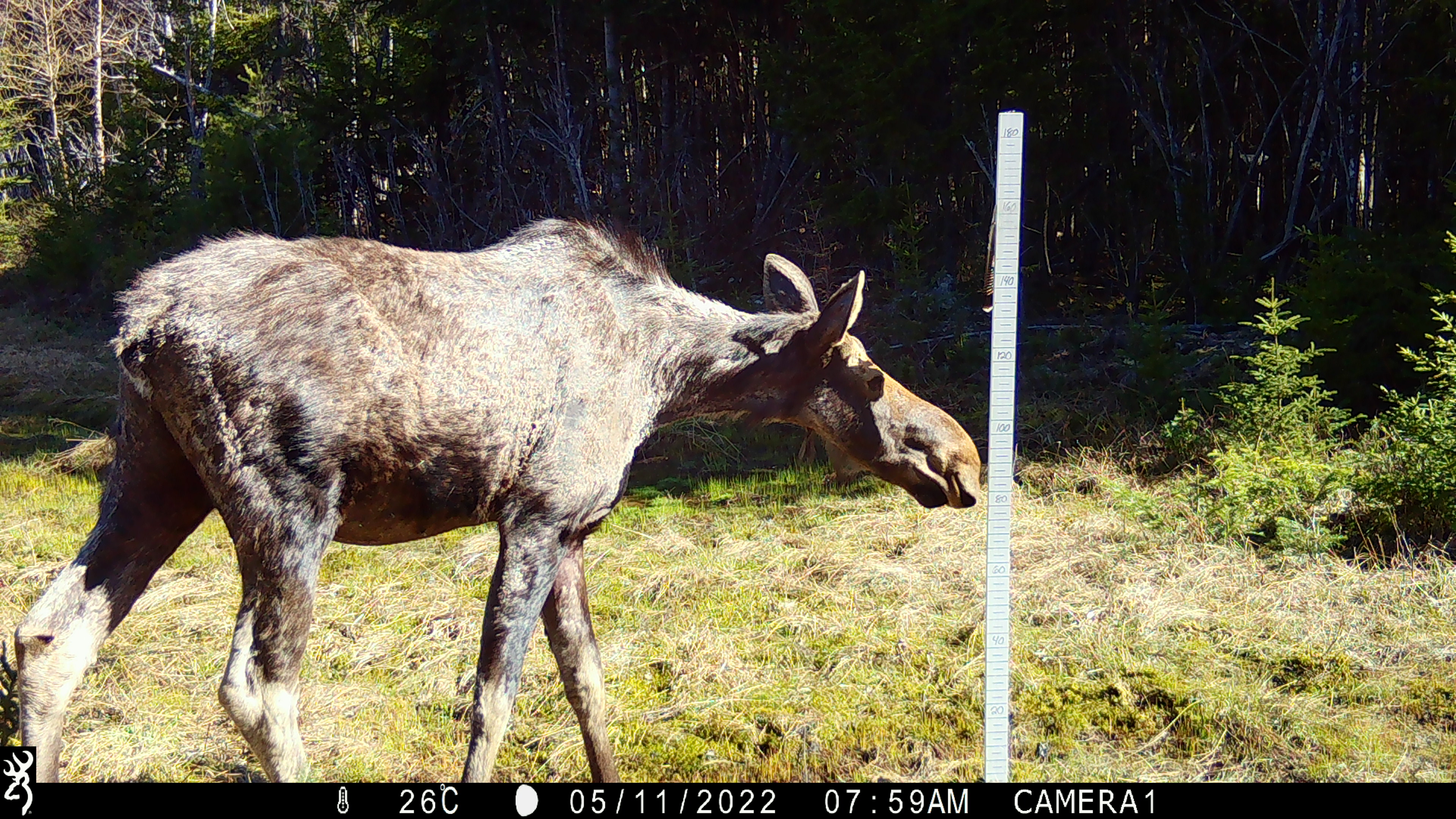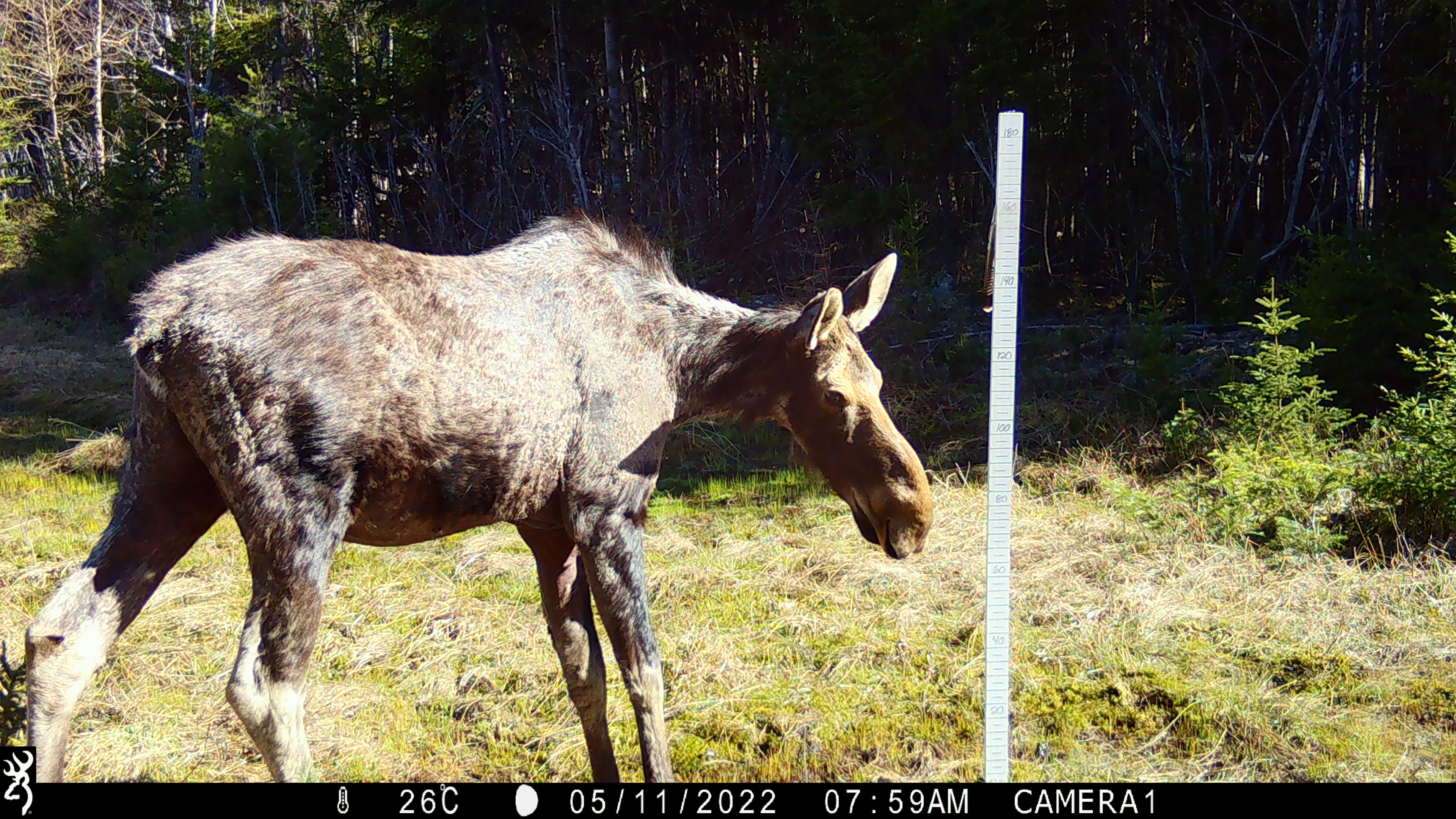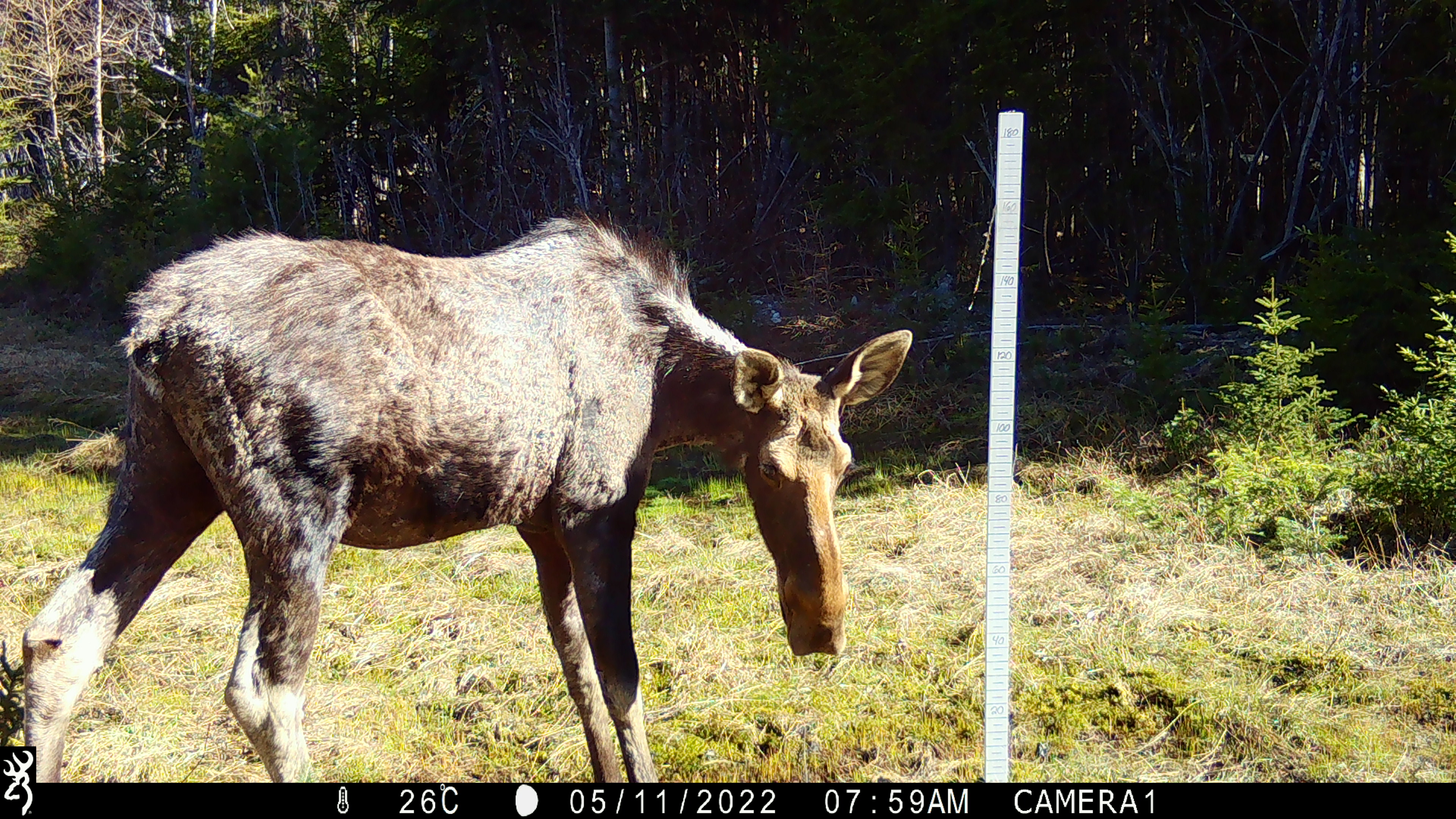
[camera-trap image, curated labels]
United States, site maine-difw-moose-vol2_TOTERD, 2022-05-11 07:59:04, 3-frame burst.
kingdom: Animalia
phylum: Chordata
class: Mammalia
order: Artiodactyla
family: Cervidae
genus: Alces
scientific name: Alces alces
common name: moose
Moose (Alces alces).